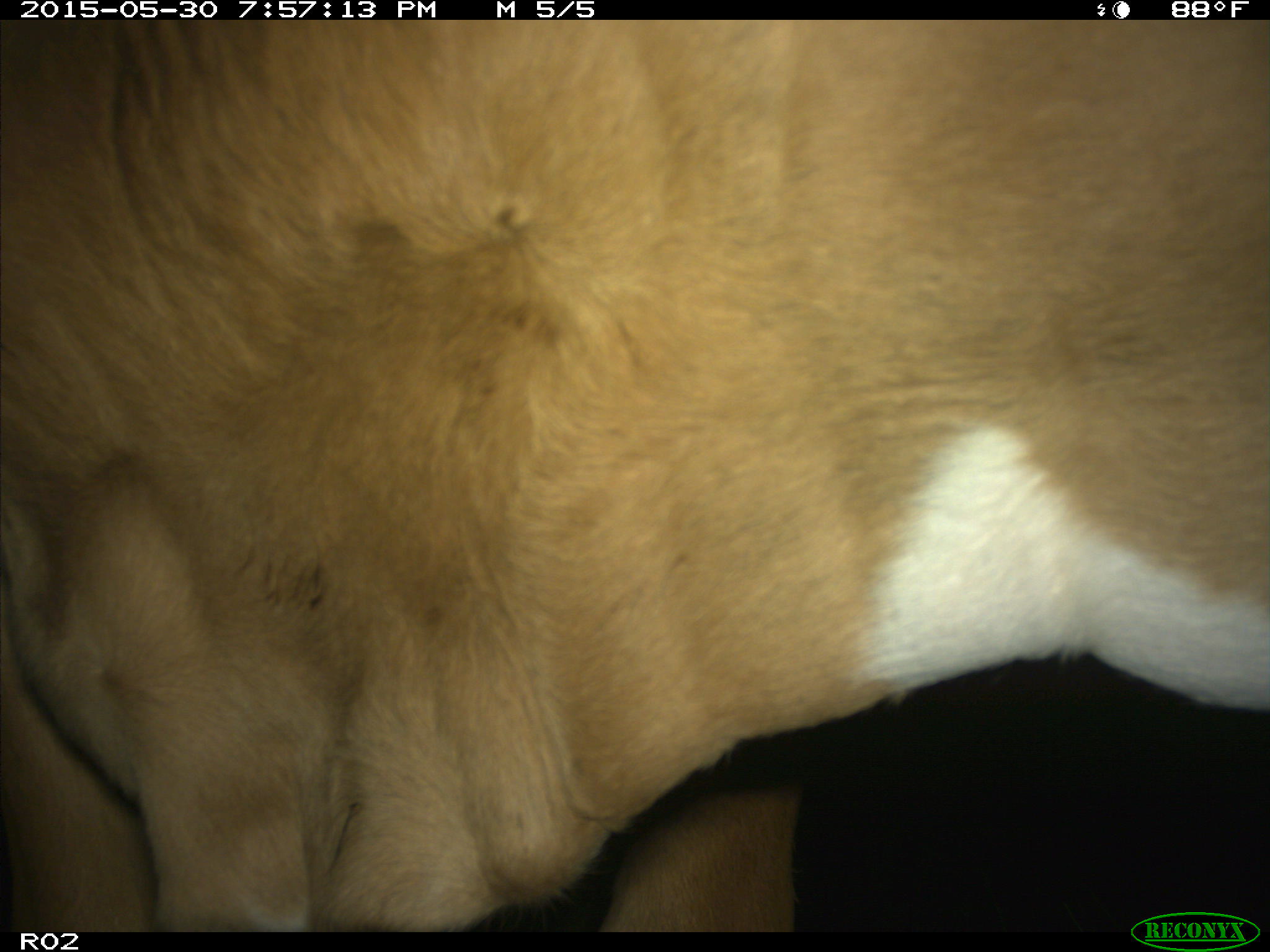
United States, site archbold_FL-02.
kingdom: Animalia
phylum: Chordata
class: Mammalia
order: Artiodactyla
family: Bovidae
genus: Bos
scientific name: Bos taurus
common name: domestic cow